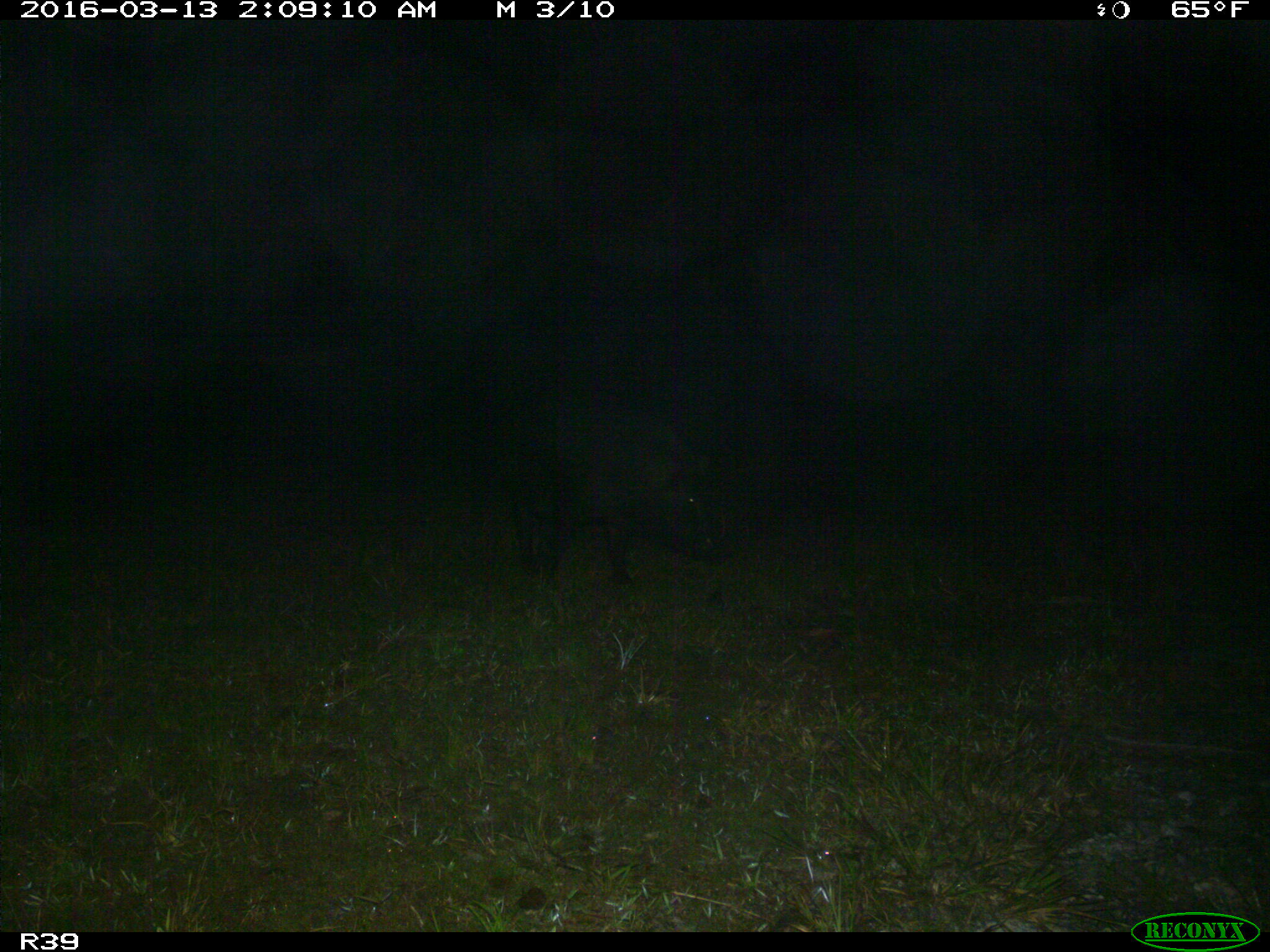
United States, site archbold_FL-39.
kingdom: Animalia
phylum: Chordata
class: Mammalia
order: Artiodactyla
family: Suidae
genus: Sus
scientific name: Sus scrofa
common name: wild boar